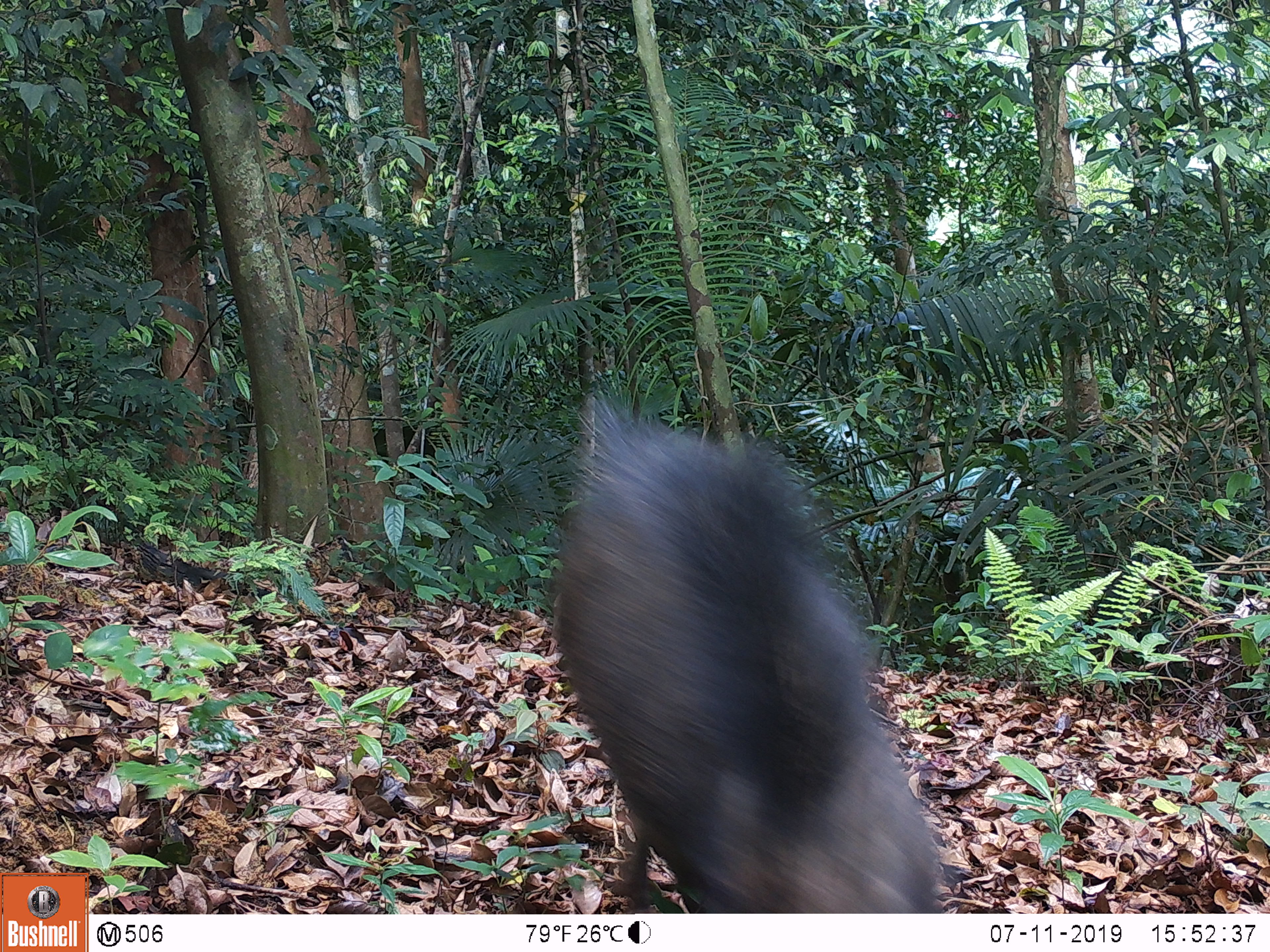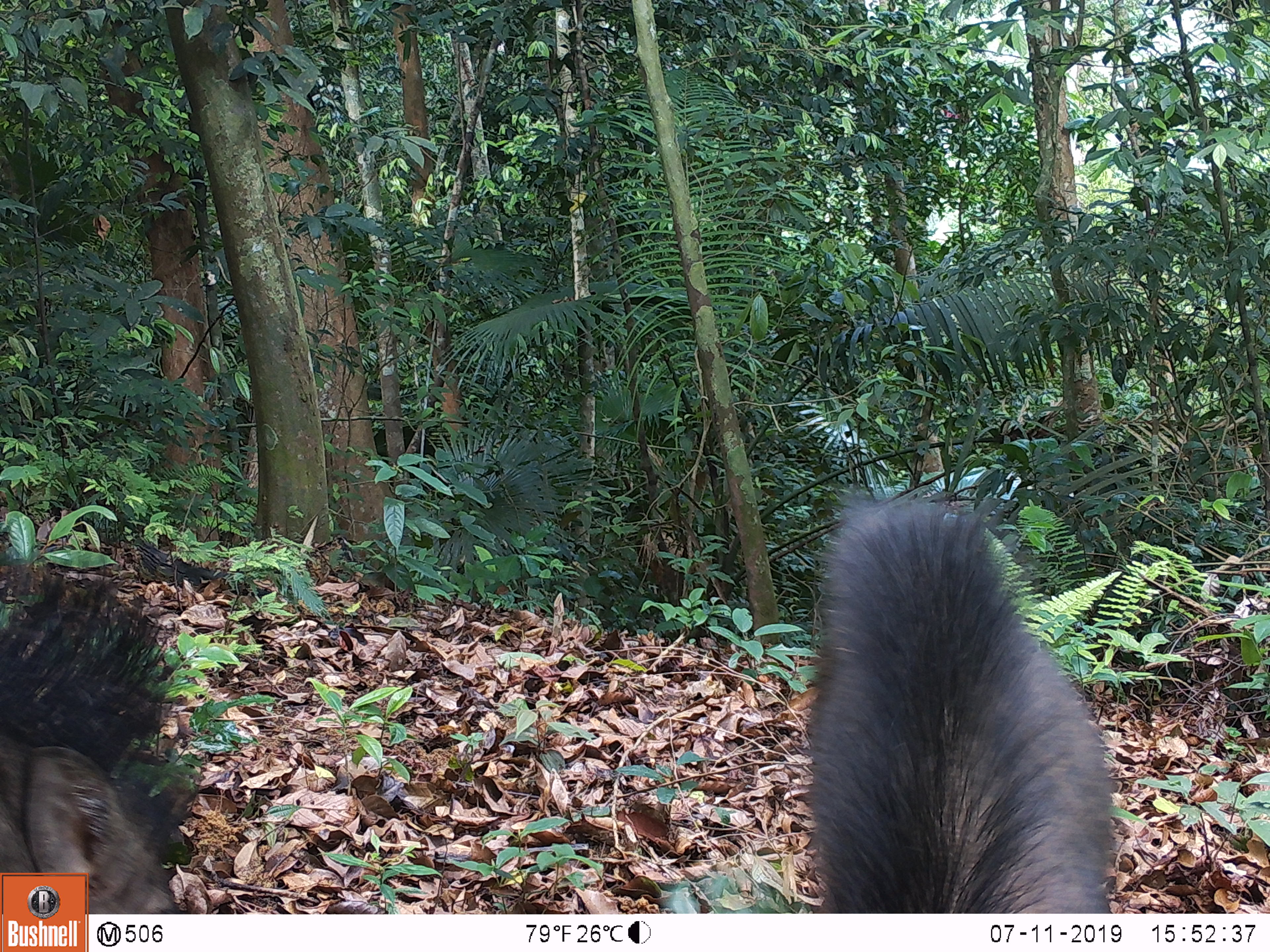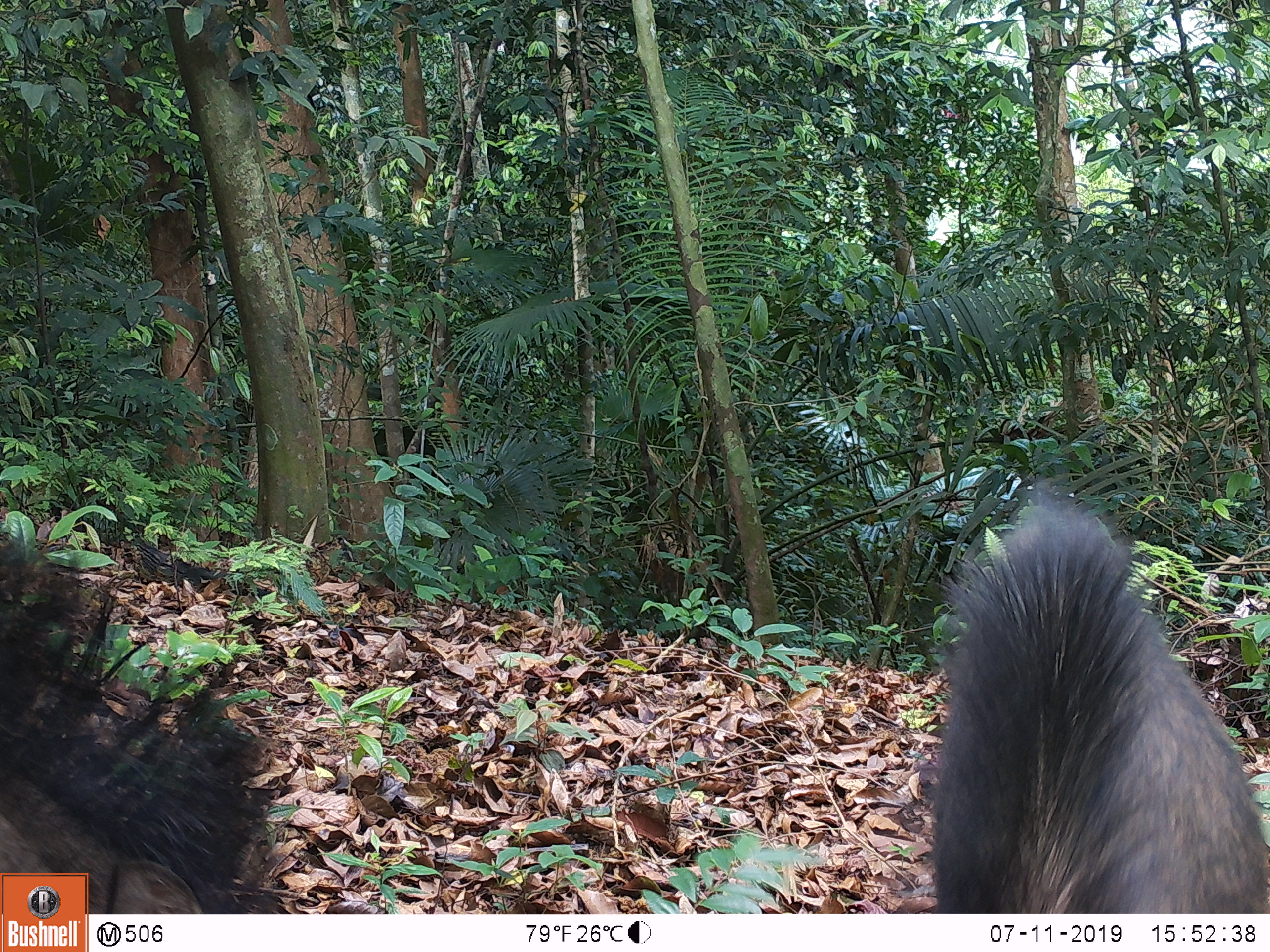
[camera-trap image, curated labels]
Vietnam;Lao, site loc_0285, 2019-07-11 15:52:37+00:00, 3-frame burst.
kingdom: Animalia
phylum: Chordata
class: Mammalia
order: Artiodactyla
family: Suidae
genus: Sus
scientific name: Sus scrofa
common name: eurasian wild pig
Eurasian wild pig (Sus scrofa). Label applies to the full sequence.